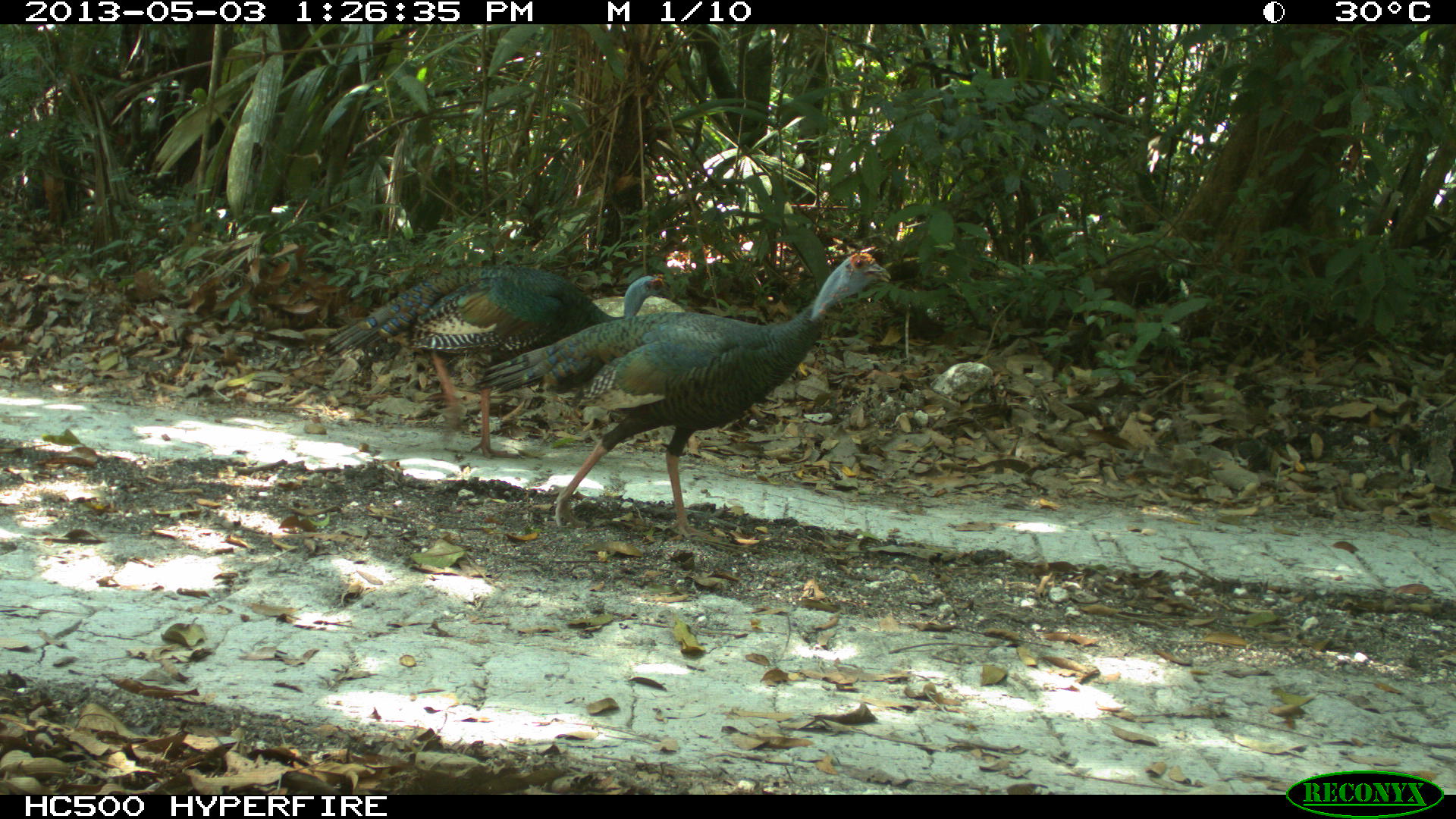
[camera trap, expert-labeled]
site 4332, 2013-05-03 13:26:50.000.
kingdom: Animalia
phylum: Chordata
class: Aves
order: Galliformes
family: Phasianidae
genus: Meleagris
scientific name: Meleagris ocellata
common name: ocellated turkey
Meleagris ocellata (ocellated turkey), count 2.